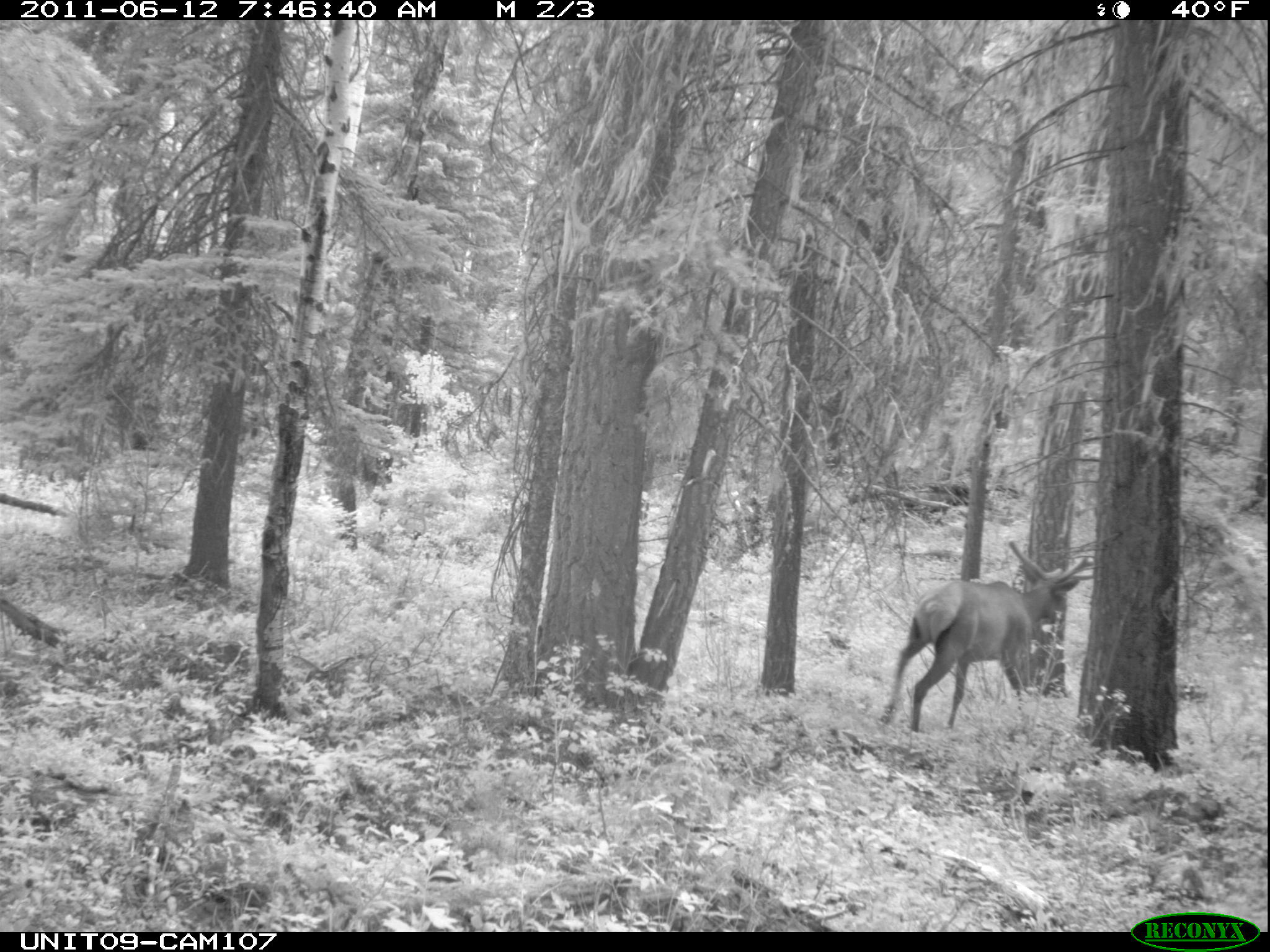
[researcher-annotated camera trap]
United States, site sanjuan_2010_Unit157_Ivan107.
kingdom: Animalia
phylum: Chordata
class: Mammalia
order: Artiodactyla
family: Cervidae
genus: Cervus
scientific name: Cervus elaphus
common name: red deer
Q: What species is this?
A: Cervus elaphus (red deer).